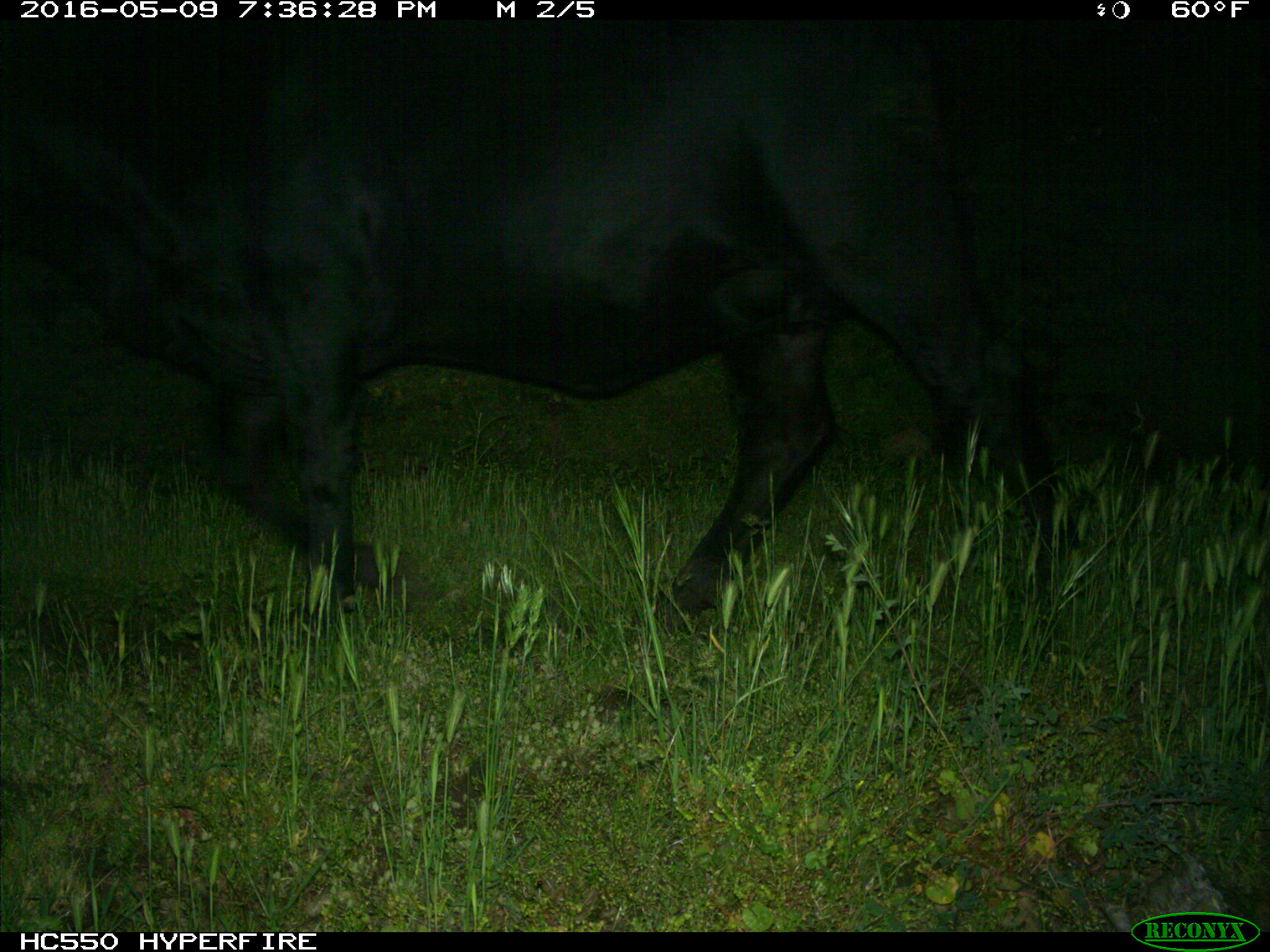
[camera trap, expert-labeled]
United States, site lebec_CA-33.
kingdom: Animalia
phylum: Chordata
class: Mammalia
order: Artiodactyla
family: Bovidae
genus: Bos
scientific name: Bos taurus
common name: domestic cow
Bos taurus (domestic cow).